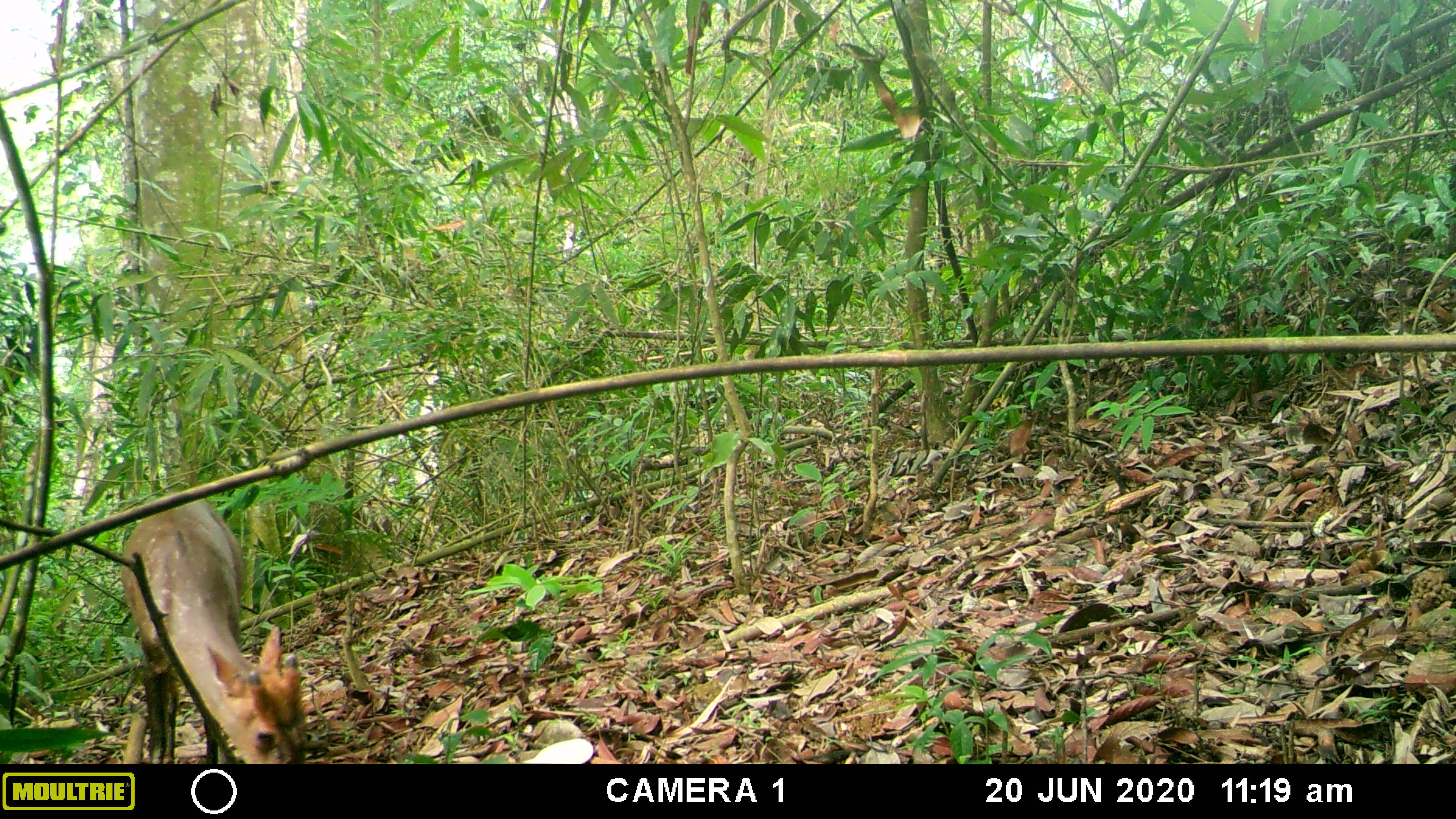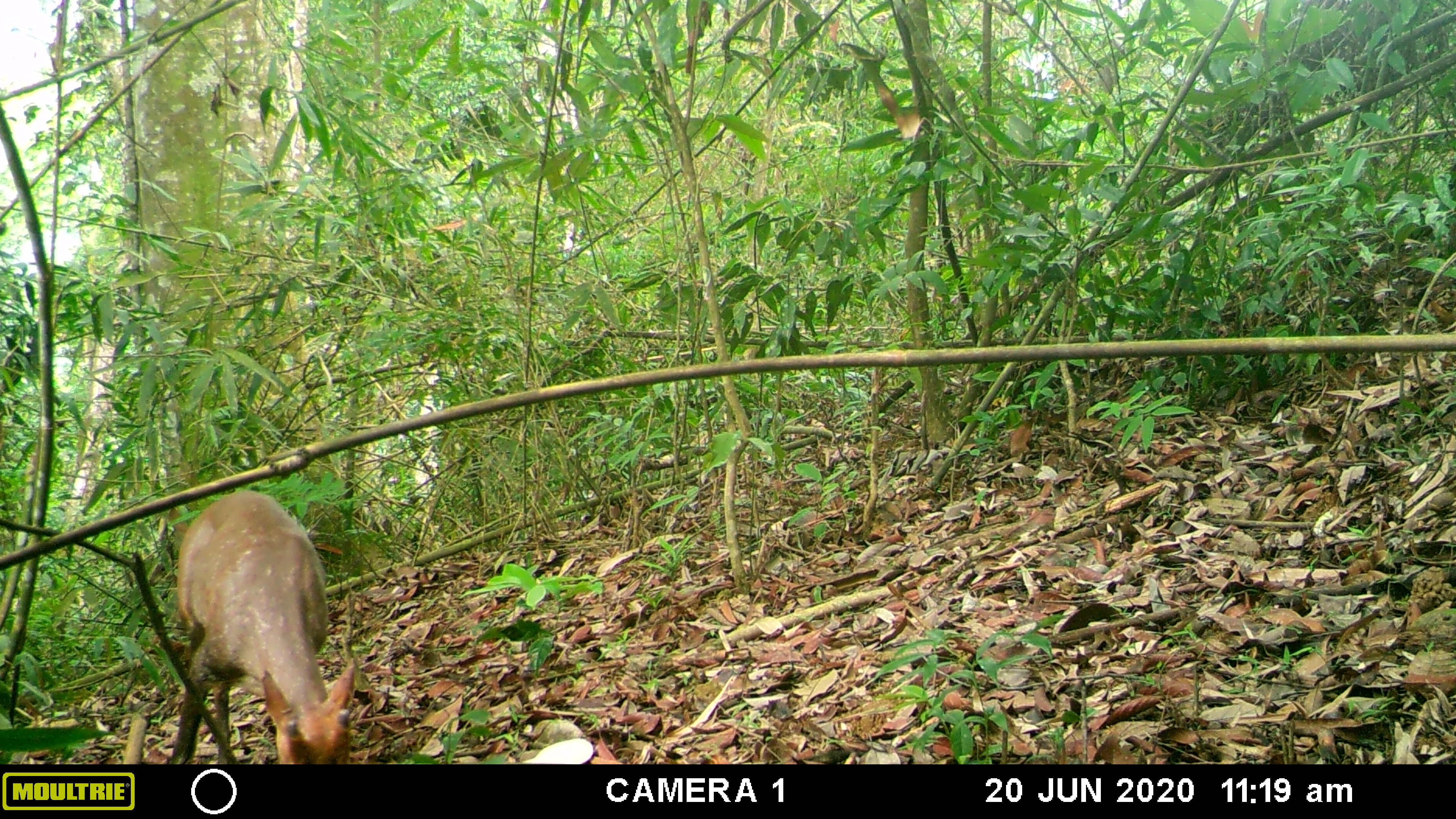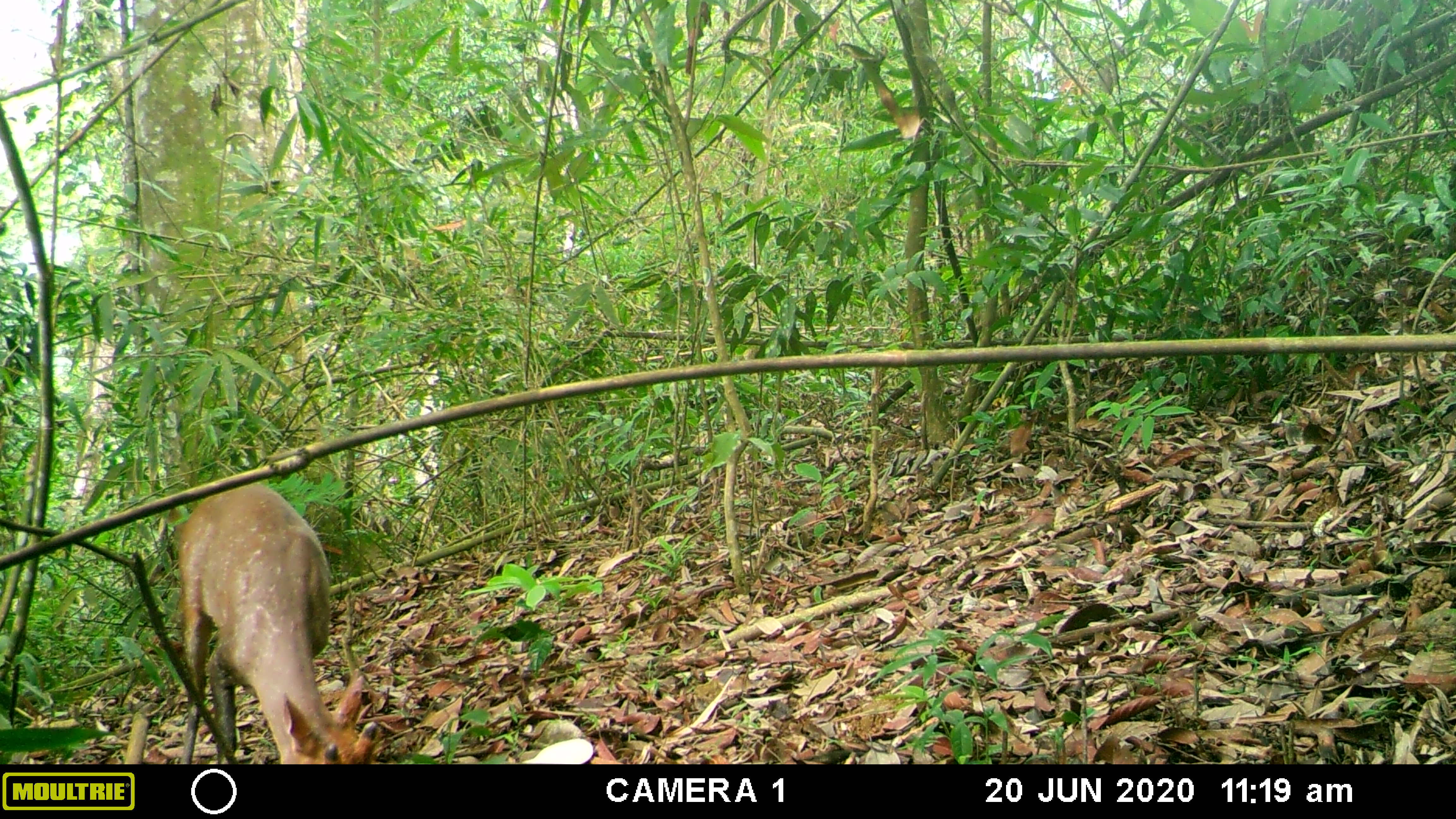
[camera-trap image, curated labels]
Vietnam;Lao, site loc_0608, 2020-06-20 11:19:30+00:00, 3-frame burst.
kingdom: Animalia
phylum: Chordata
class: Mammalia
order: Artiodactyla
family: Cervidae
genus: Muntiacus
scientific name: Muntiacus rooseveltorum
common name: roosevelt's muntjac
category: roosevelts muntjac group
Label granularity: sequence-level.